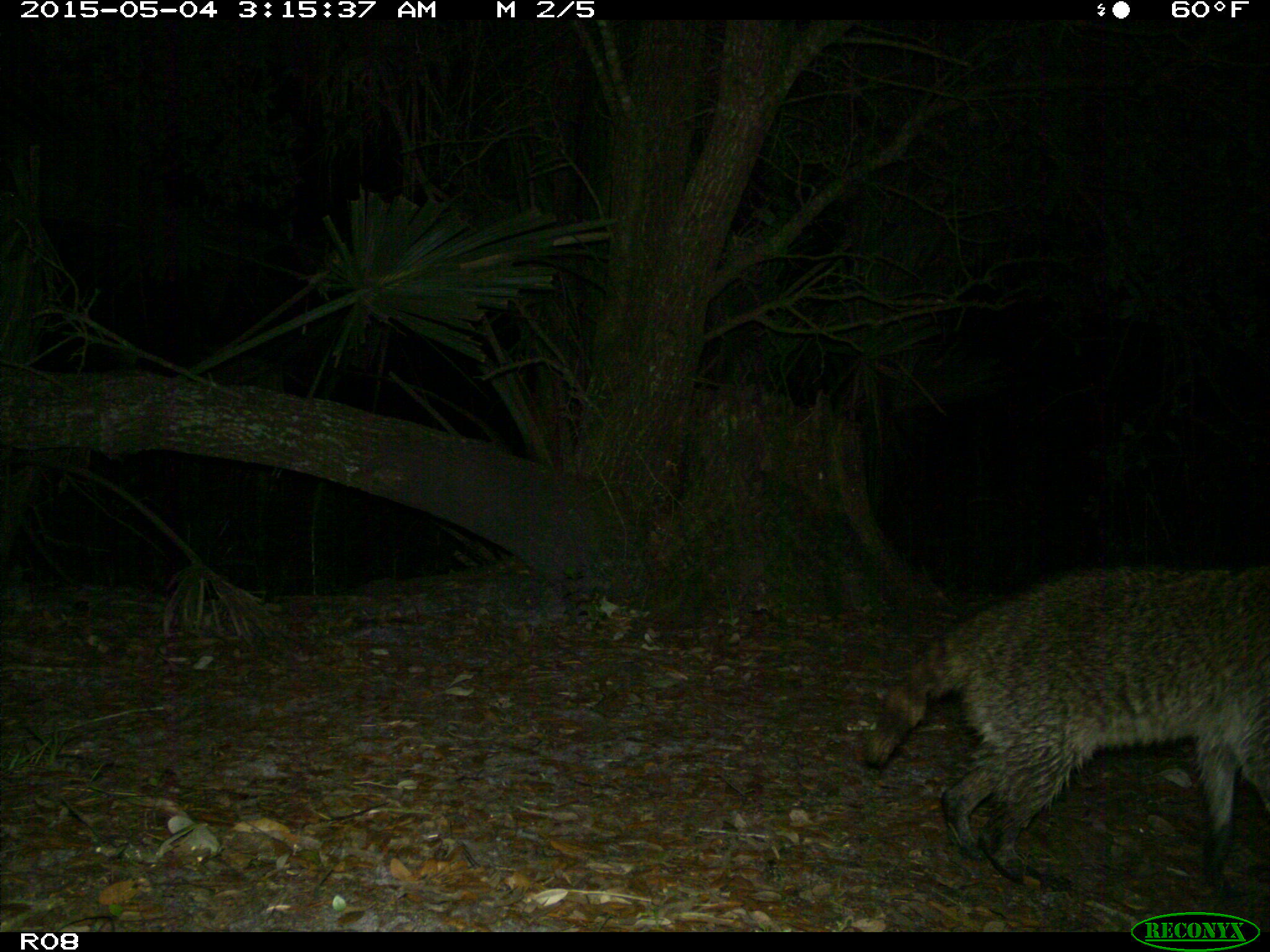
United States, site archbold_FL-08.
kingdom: Animalia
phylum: Chordata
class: Mammalia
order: Carnivora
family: Procyonidae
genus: Procyon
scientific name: Procyon lotor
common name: common raccoon